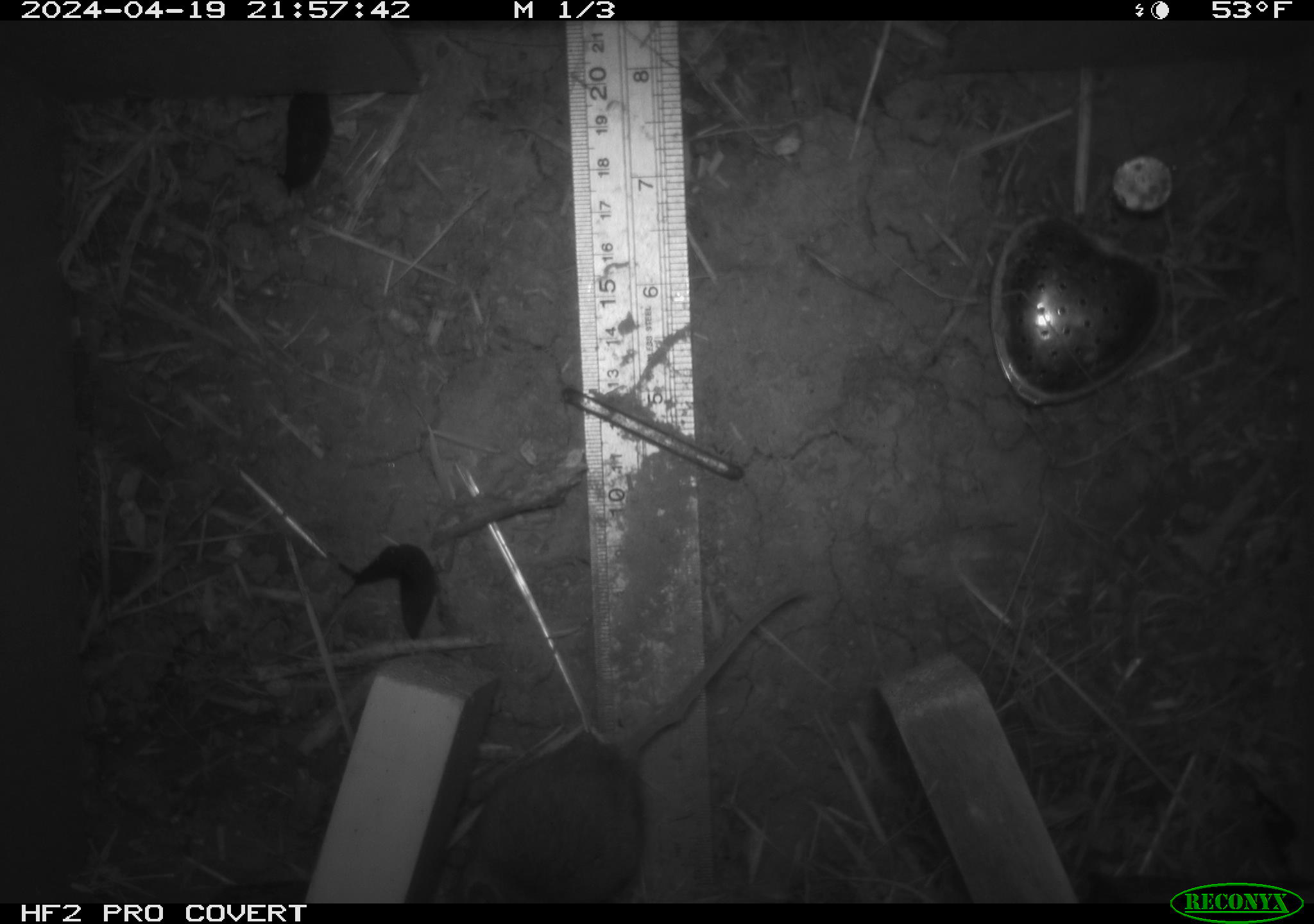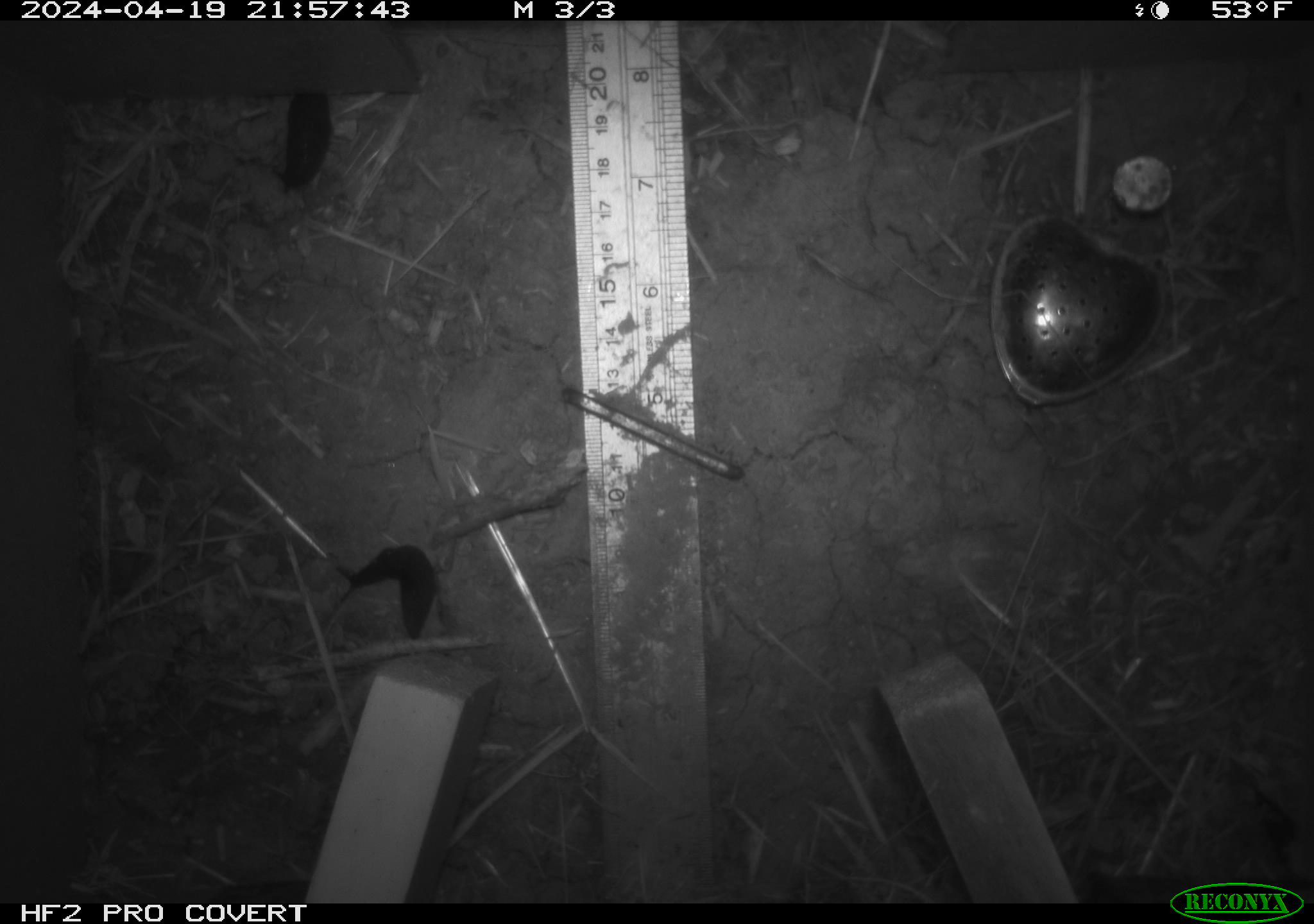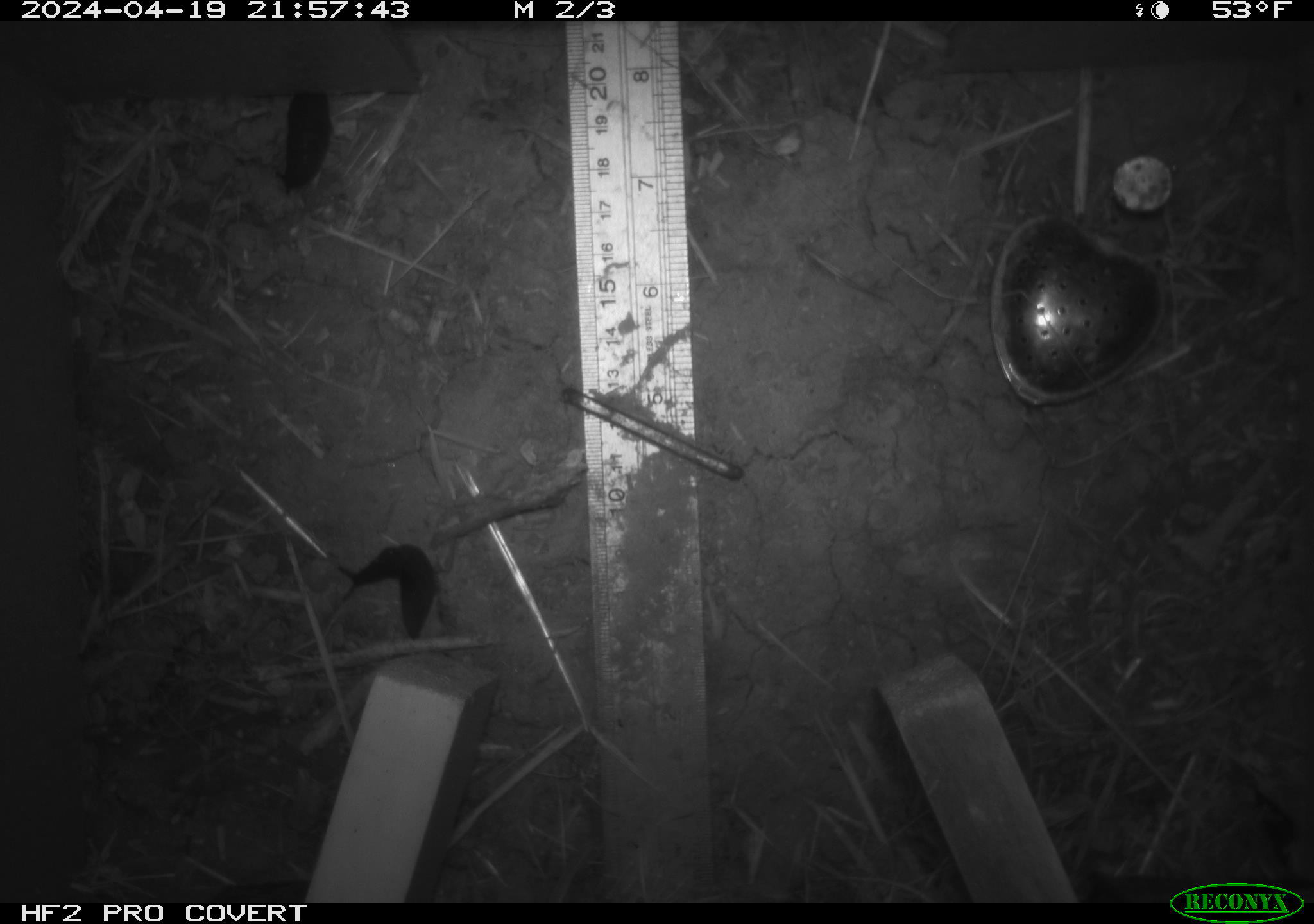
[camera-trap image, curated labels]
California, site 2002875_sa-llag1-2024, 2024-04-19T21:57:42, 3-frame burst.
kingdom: Animalia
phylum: Mollusca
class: Gastropoda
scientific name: Gastropoda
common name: slug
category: slug species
Slug species (slug) (Gastropoda).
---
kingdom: Animalia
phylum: Chordata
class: Mammalia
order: Rodentia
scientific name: Rodentia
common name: mouse species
Mouse species (Rodentia).